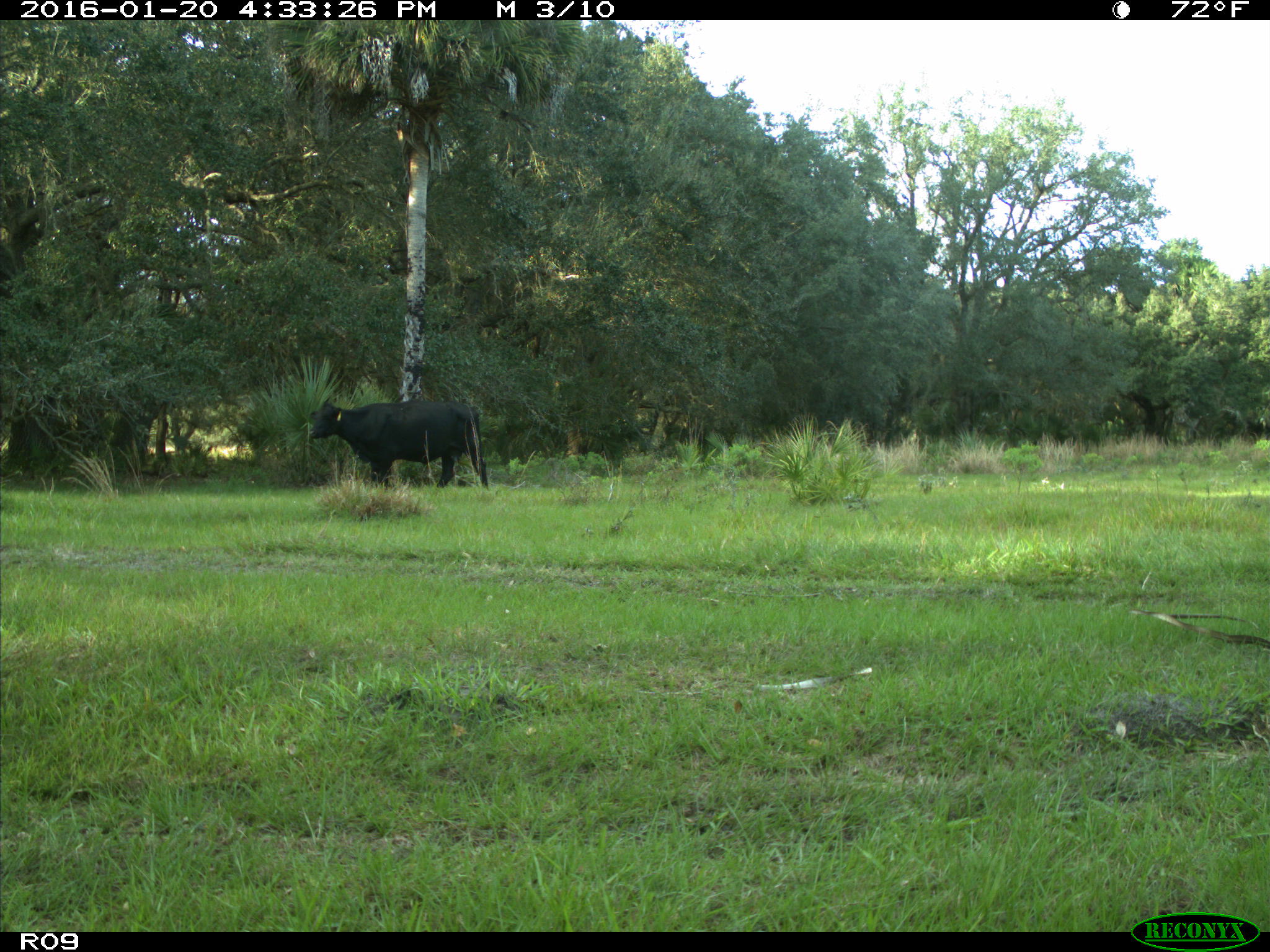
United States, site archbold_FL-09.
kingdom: Animalia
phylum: Chordata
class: Mammalia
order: Artiodactyla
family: Bovidae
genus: Bos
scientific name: Bos taurus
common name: domestic cow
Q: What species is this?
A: Bos taurus (domestic cow).